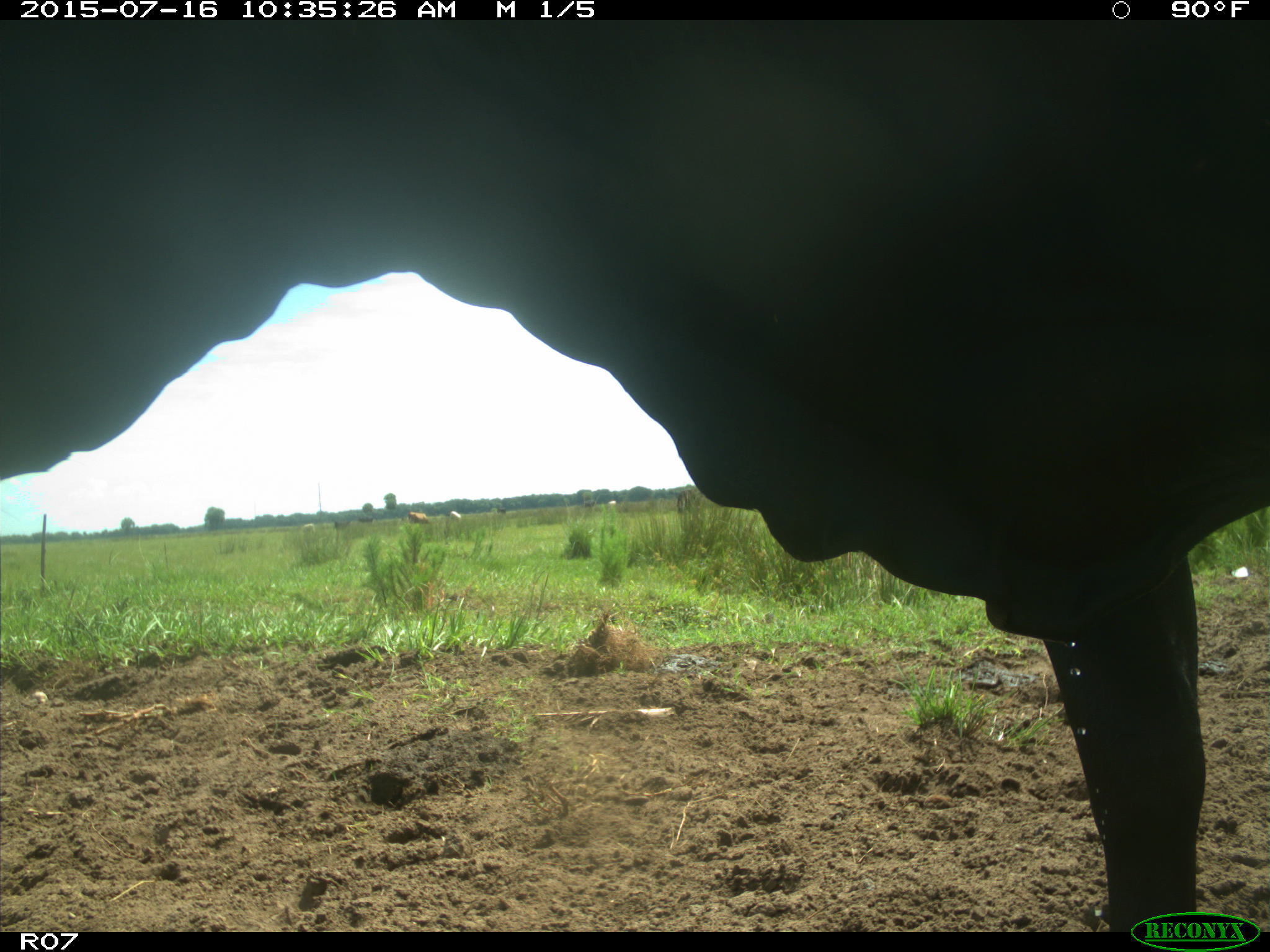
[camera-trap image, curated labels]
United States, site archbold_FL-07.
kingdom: Animalia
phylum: Chordata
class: Mammalia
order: Artiodactyla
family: Bovidae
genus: Bos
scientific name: Bos taurus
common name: domestic cow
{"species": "Bos taurus (domestic cow)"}